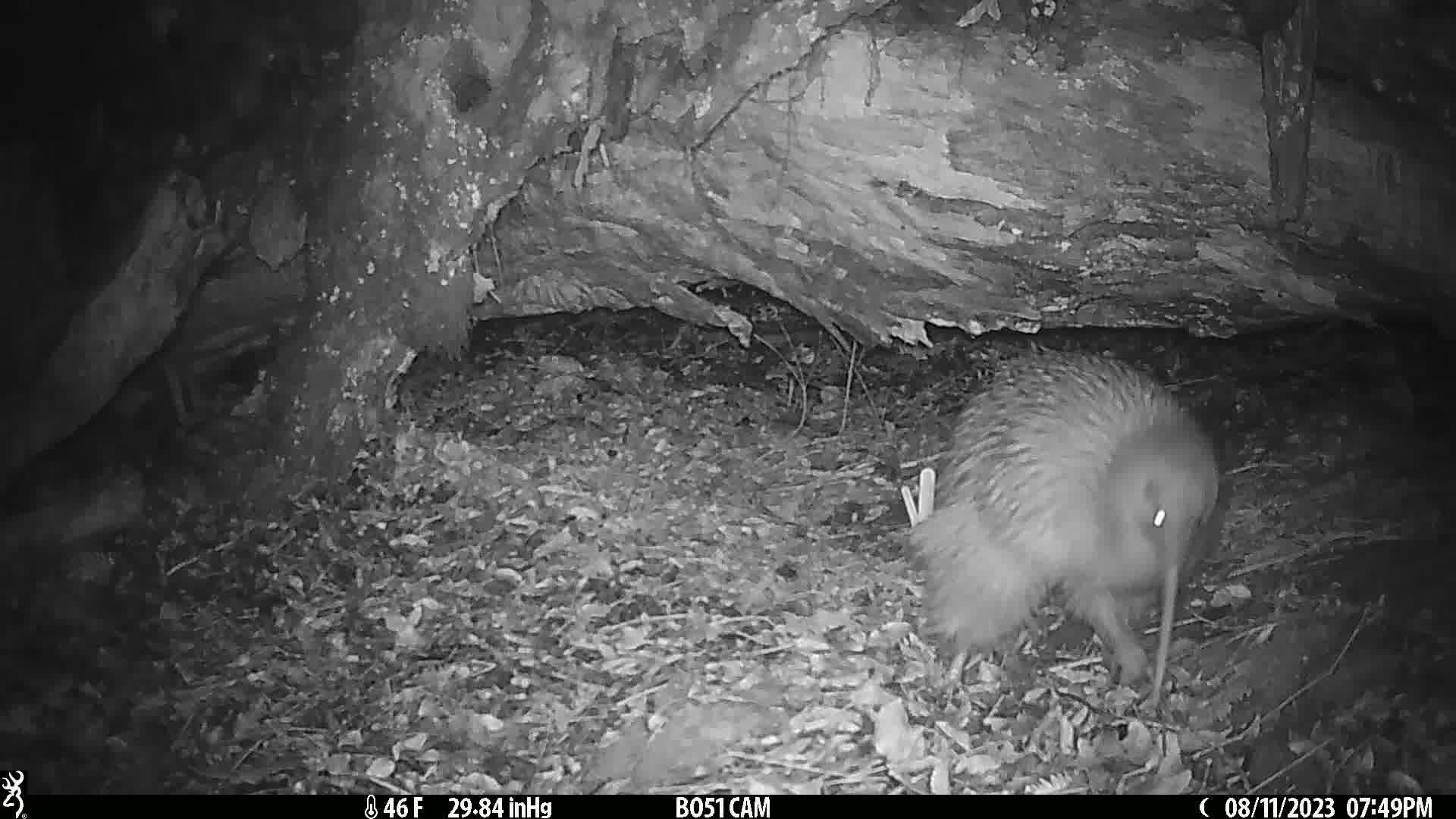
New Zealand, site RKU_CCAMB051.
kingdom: Animalia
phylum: Chordata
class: Aves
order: Apterygiformes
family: Apterygidae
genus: Apteryx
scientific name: Apteryx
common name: kiwi